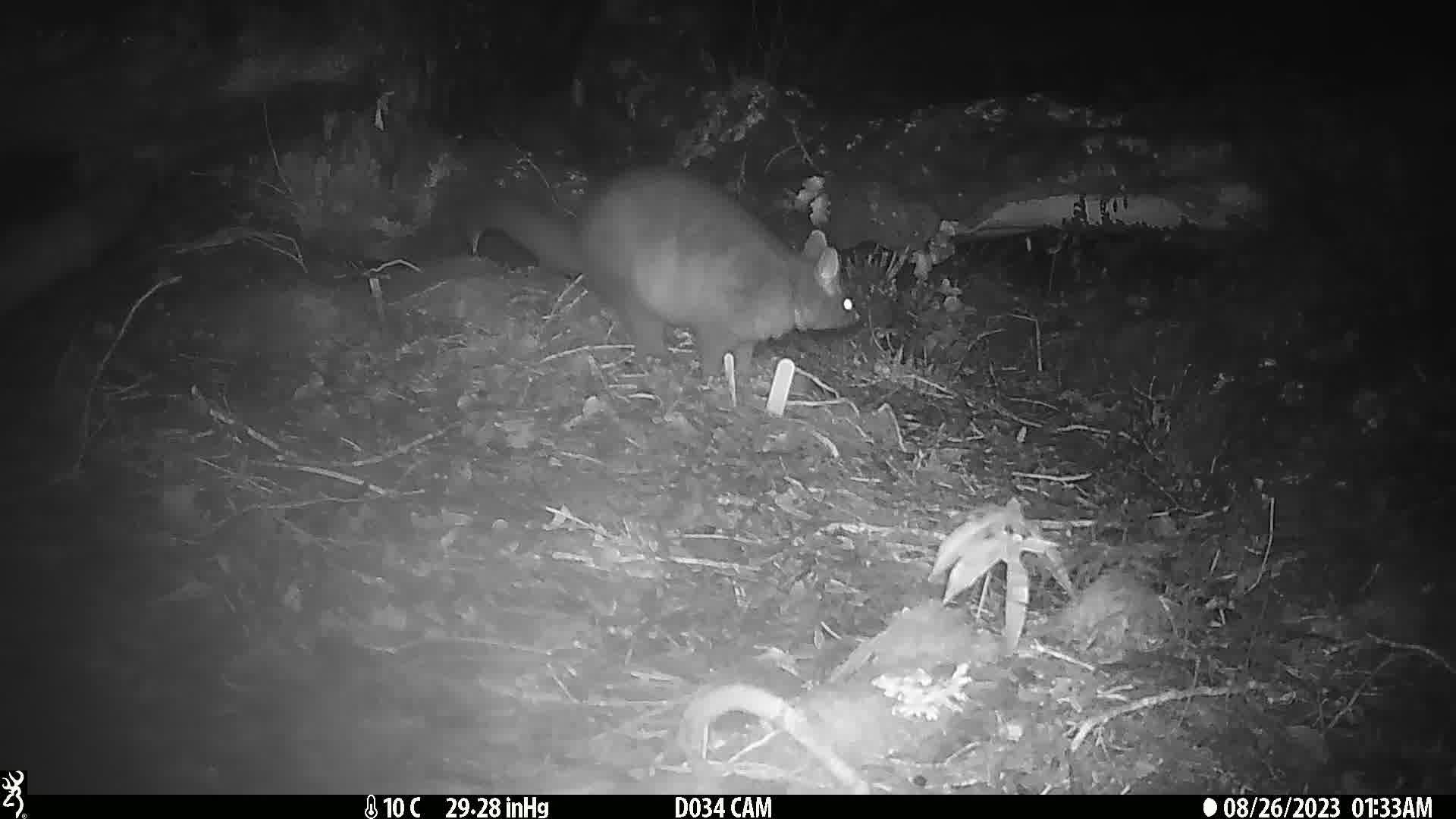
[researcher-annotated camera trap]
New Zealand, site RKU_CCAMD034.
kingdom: Animalia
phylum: Chordata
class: Mammalia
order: Diprotodontia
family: Phalangeridae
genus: Trichosurus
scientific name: Trichosurus vulpecula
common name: common brushtail possum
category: possum